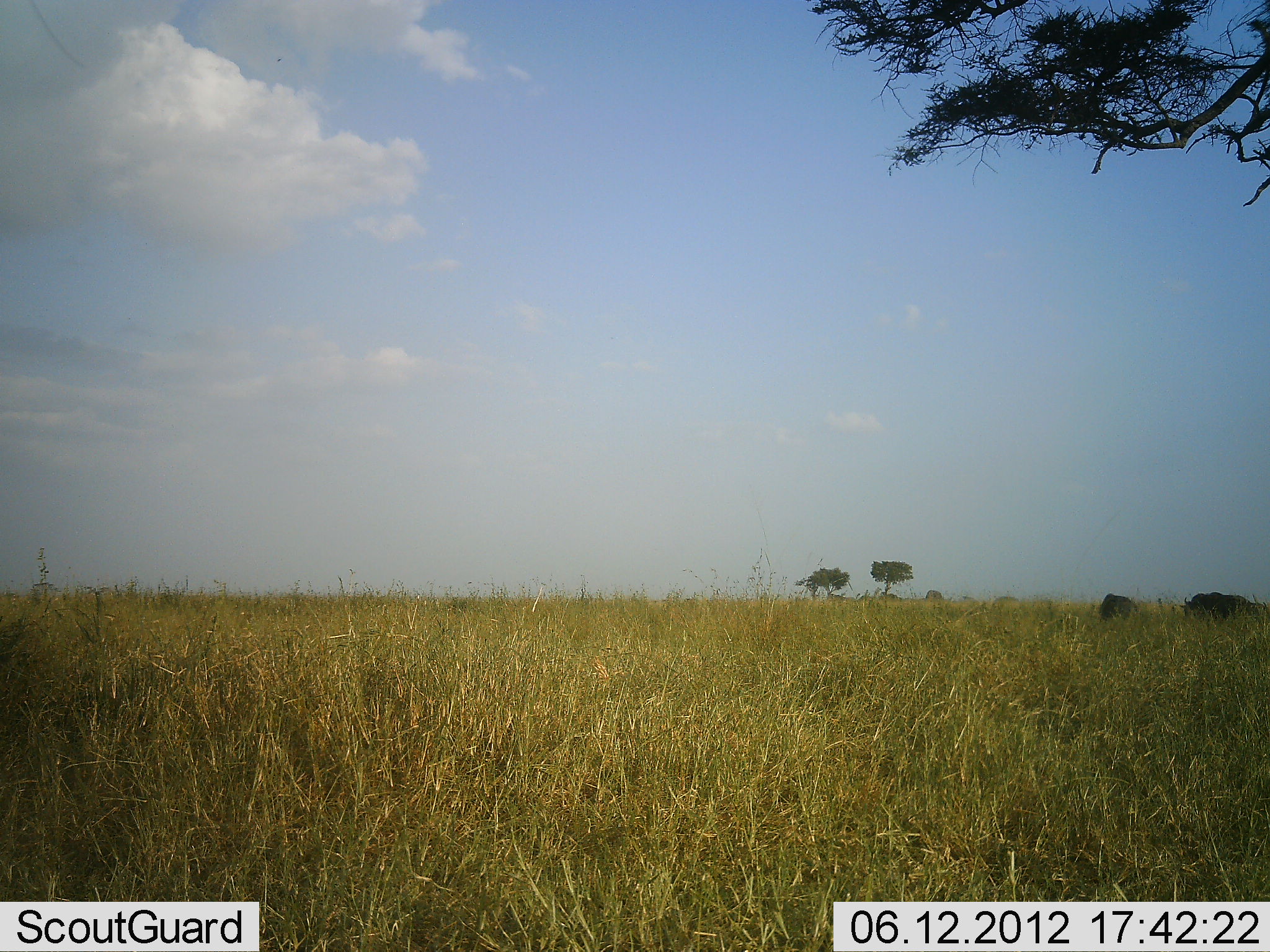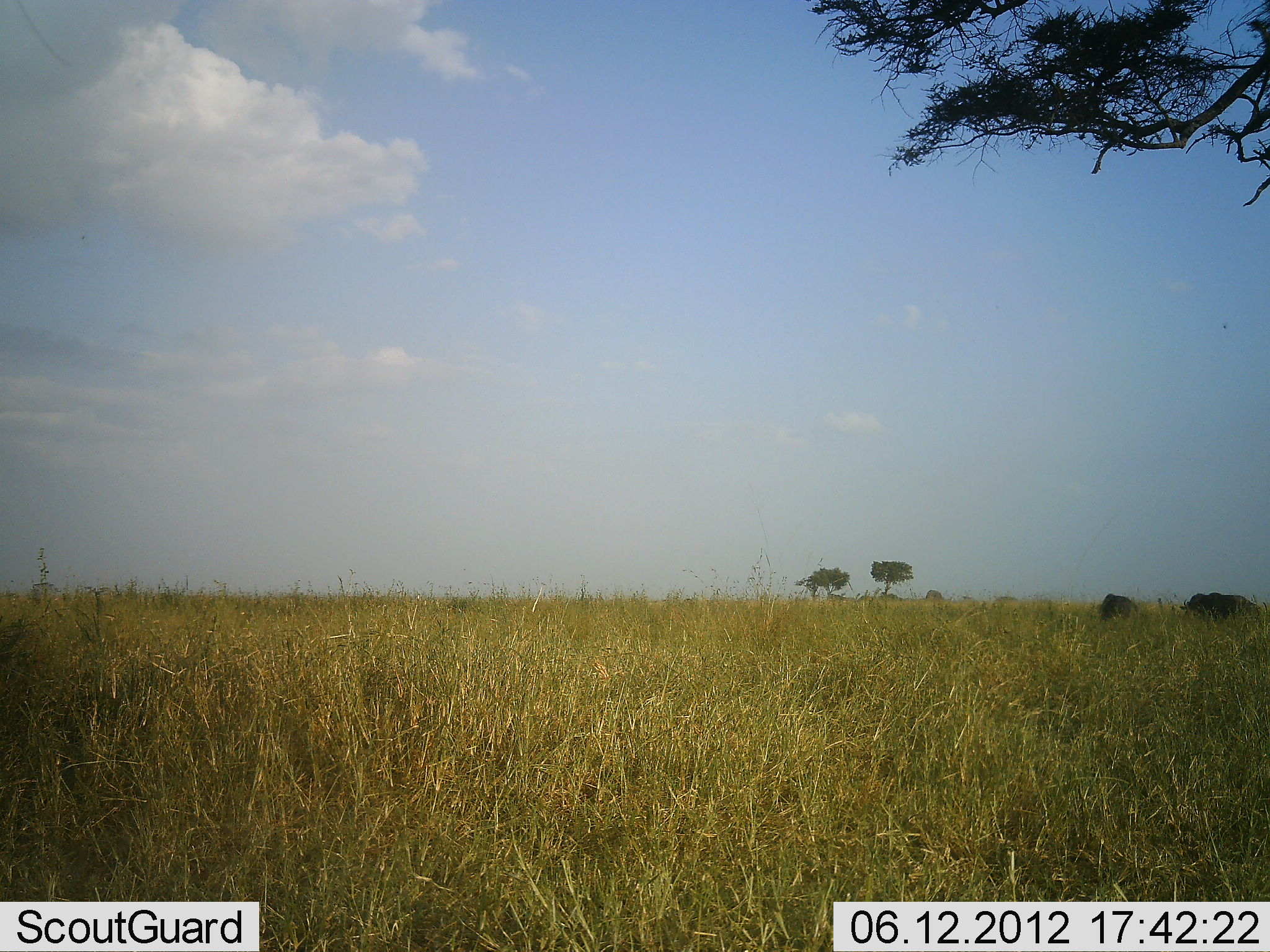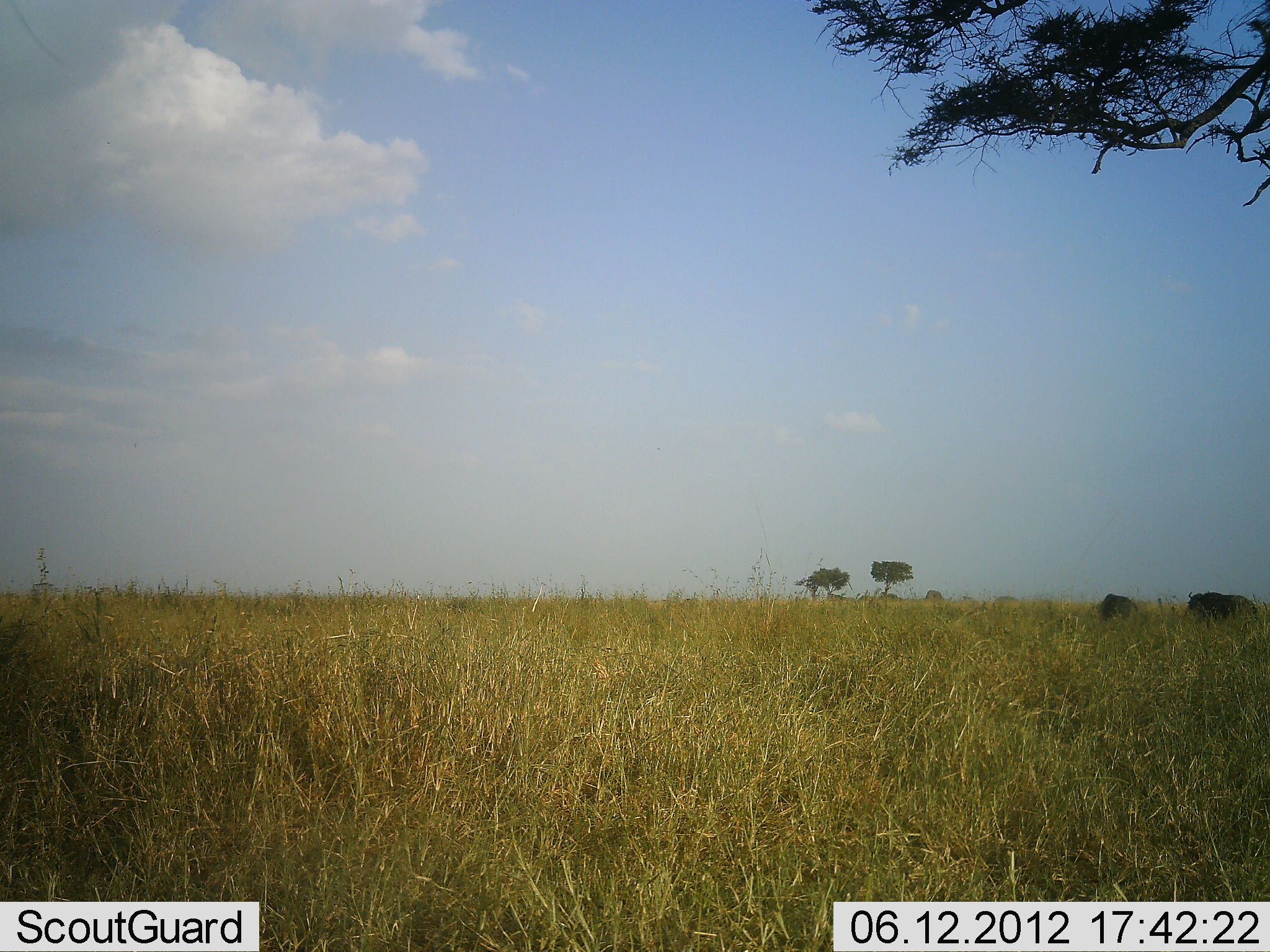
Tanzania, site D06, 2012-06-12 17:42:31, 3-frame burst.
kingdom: Animalia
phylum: Chordata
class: Mammalia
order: Artiodactyla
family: Bovidae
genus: Connochaetes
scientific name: Connochaetes taurinus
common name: blue wildebeest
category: wildebeest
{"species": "wildebeest (blue wildebeest) (Connochaetes taurinus)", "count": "2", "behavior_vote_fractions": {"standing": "40%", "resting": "10%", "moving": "0%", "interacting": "0%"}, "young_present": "0%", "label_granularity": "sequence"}